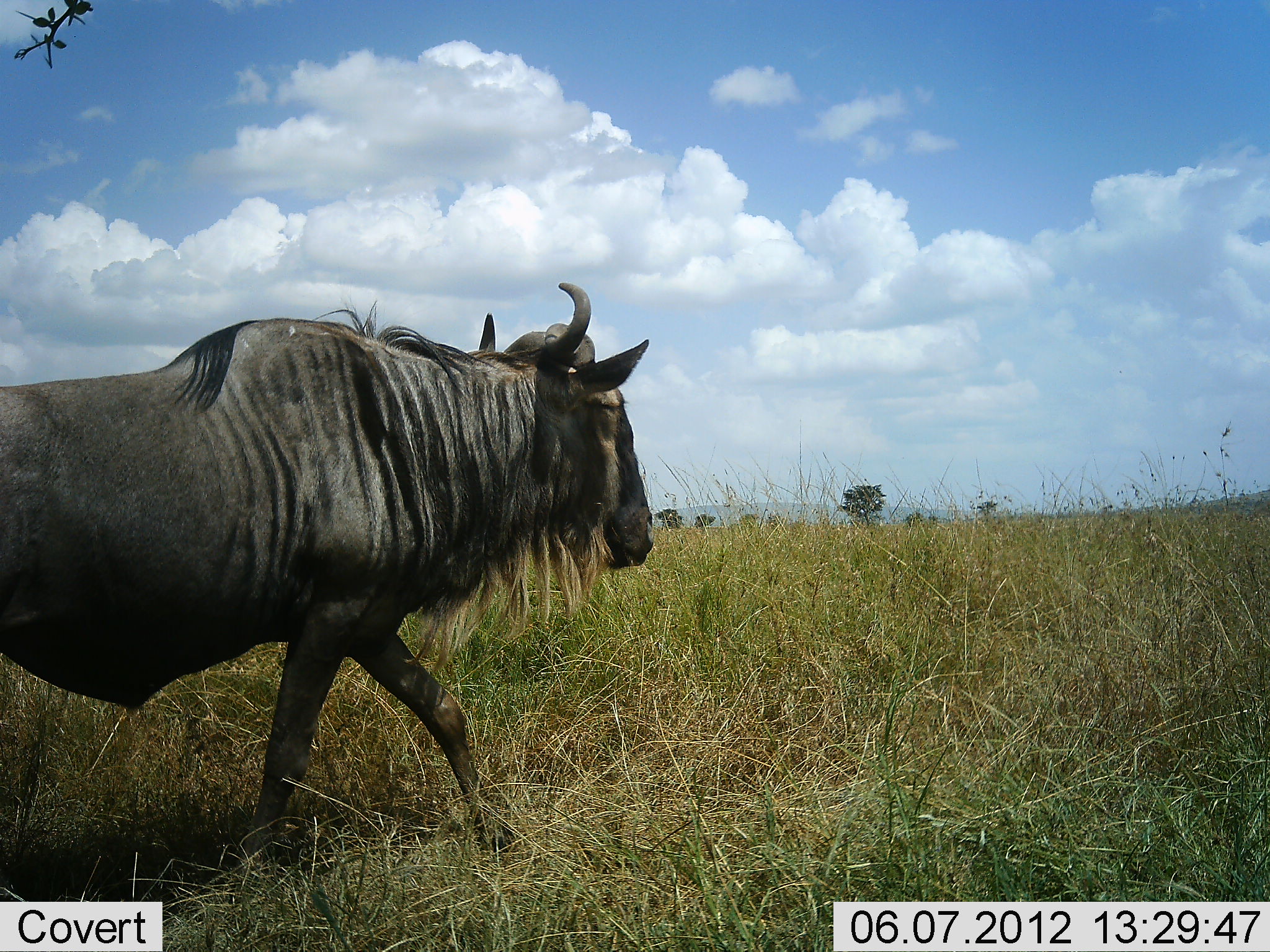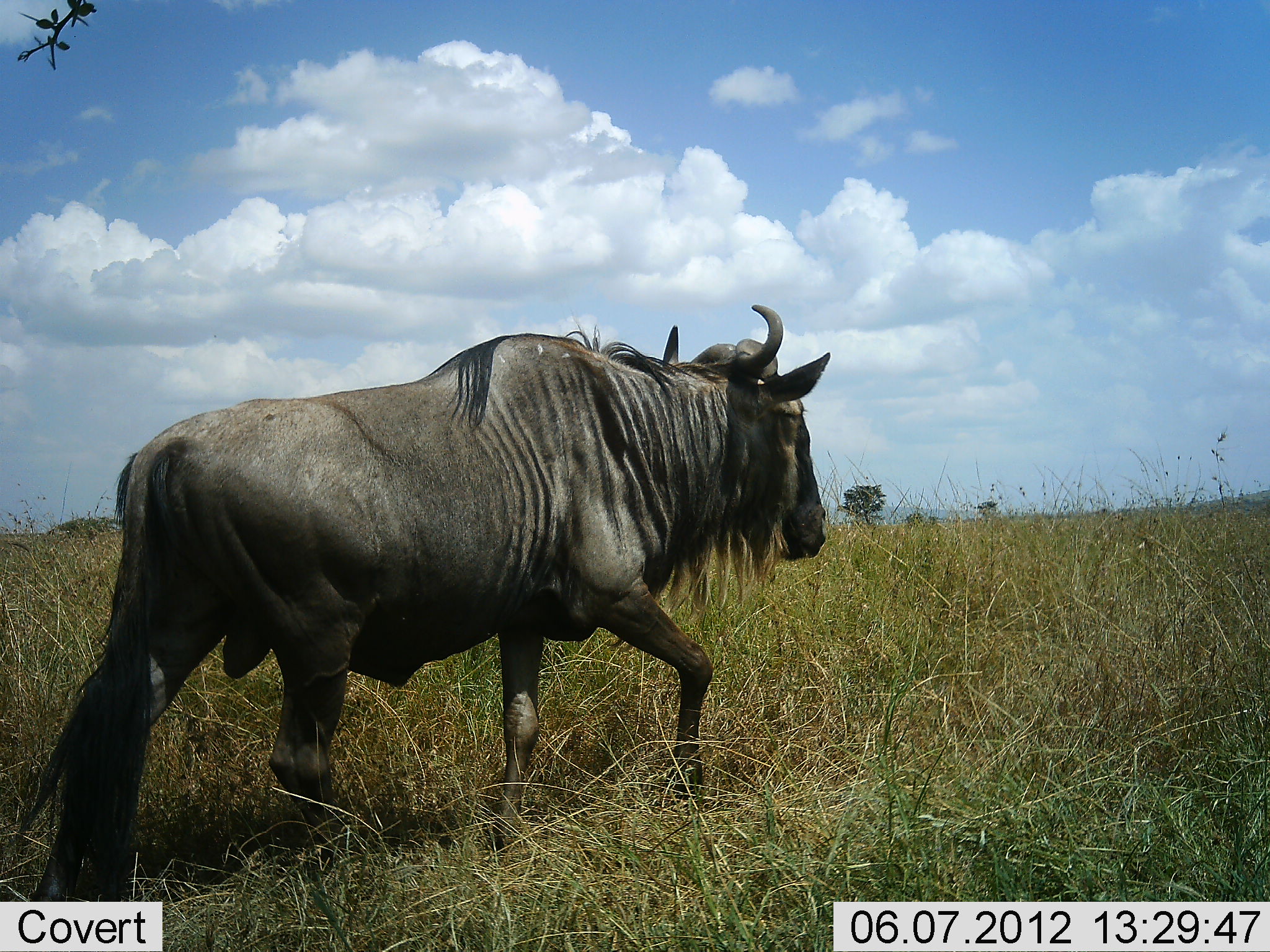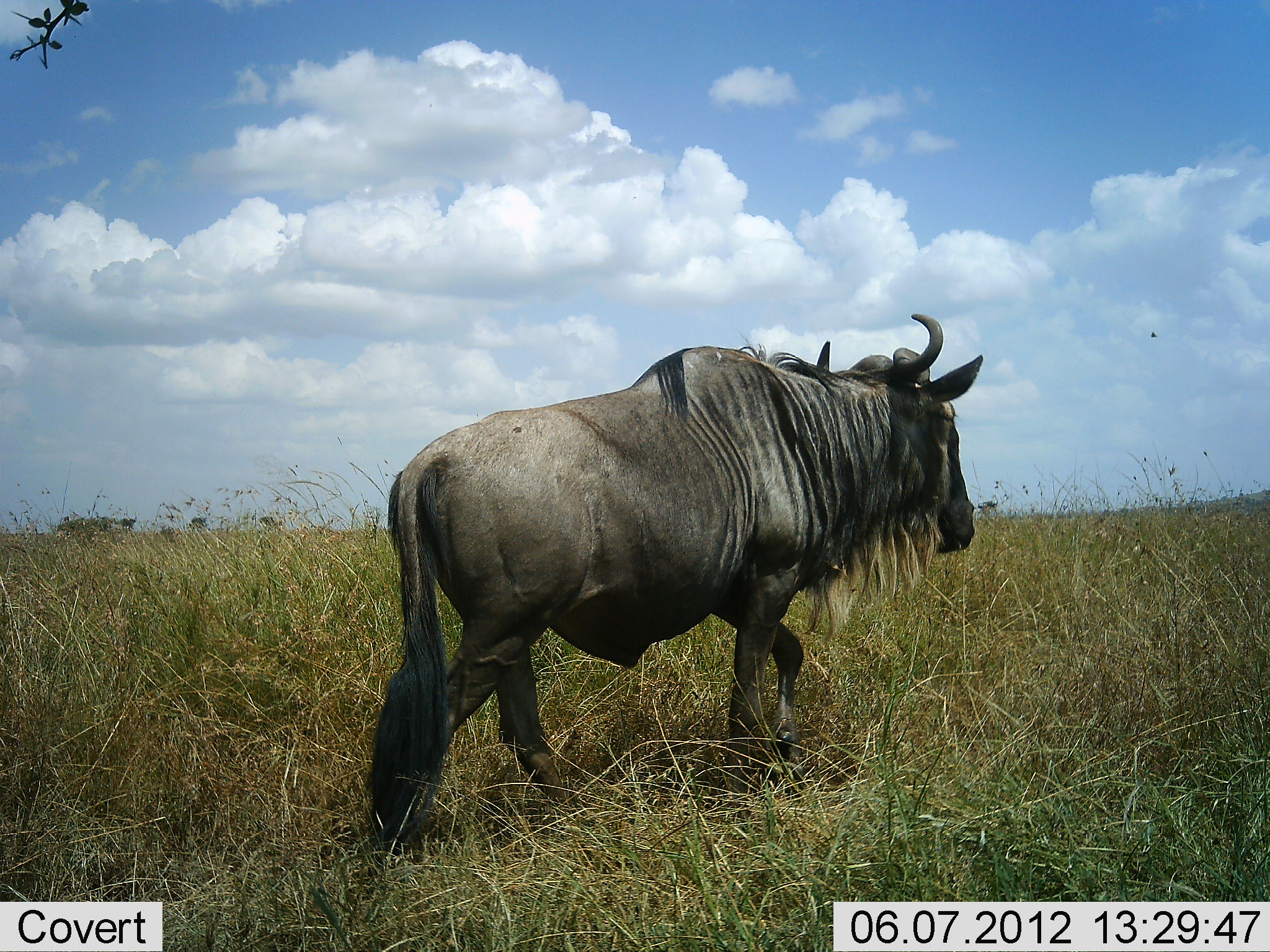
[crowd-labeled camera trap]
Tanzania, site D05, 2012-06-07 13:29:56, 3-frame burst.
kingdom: Animalia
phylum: Chordata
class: Mammalia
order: Artiodactyla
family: Bovidae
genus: Connochaetes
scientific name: Connochaetes taurinus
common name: blue wildebeest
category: wildebeest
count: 1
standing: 0%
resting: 0%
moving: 100%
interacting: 0%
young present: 0%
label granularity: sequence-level